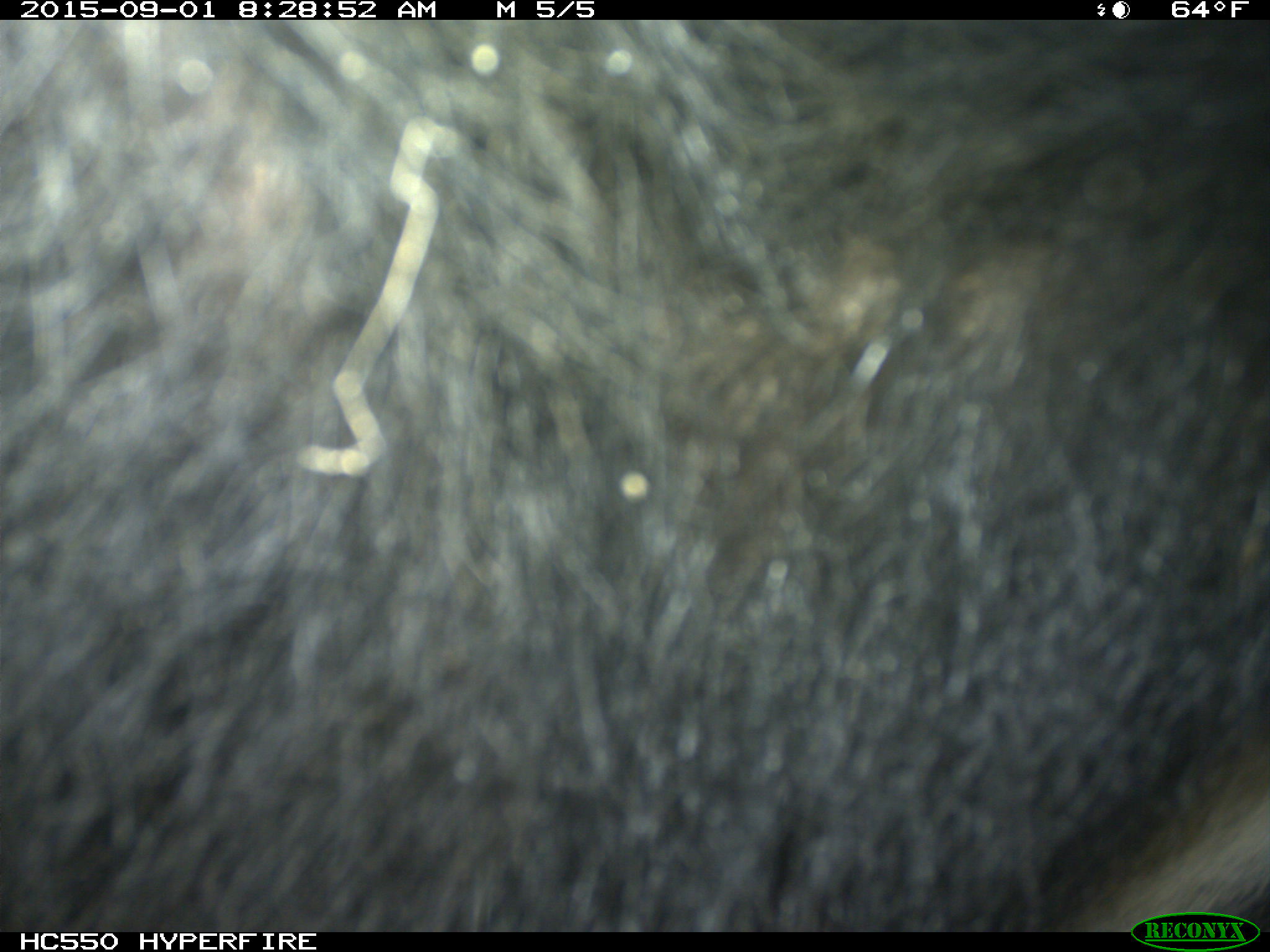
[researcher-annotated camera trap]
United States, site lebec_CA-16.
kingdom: Animalia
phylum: Chordata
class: Mammalia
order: Carnivora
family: Ursidae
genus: Ursus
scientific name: Ursus americanus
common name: american black bear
Ursus americanus (american black bear).